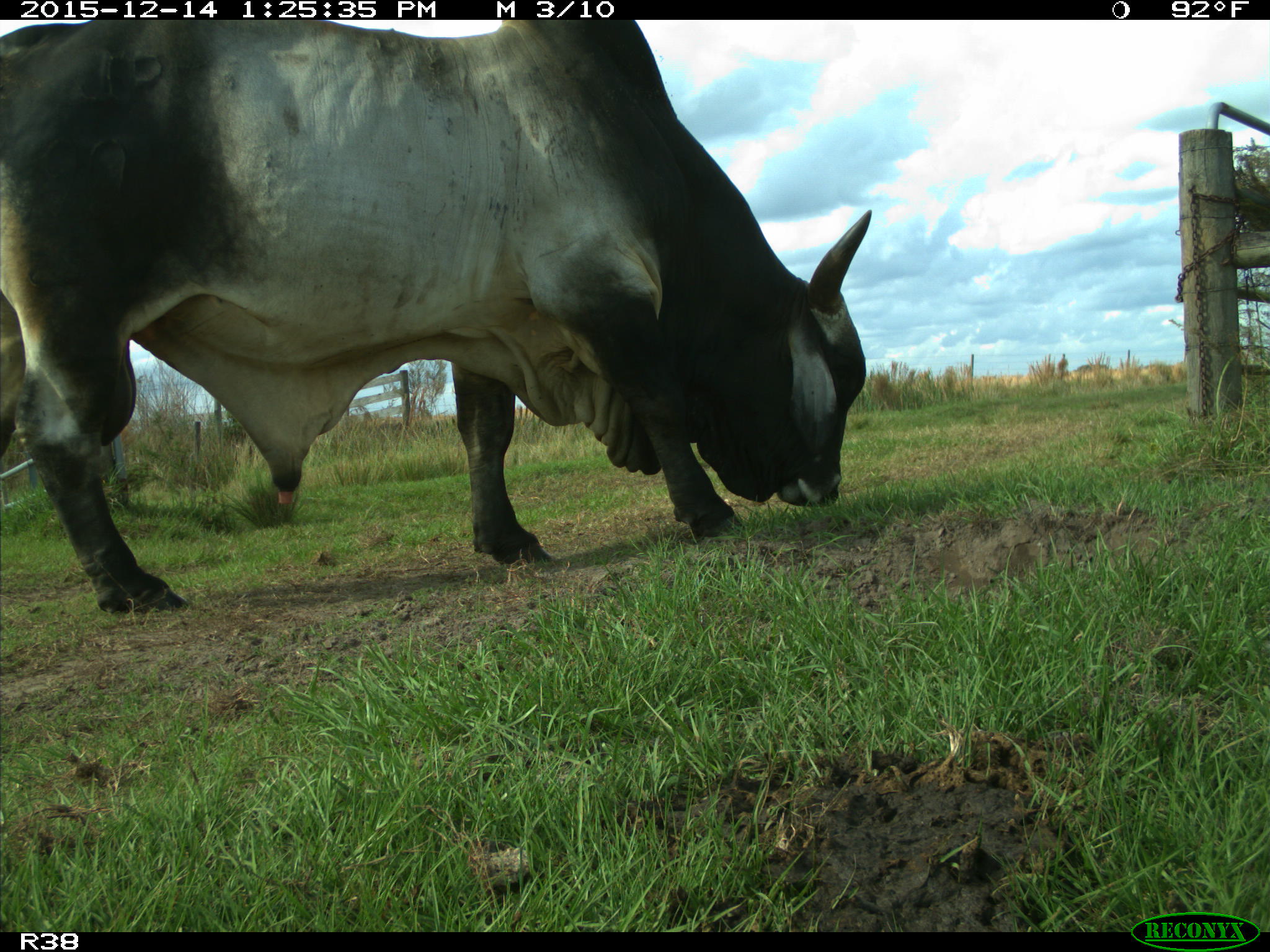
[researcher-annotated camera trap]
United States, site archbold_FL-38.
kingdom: Animalia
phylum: Chordata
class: Mammalia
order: Artiodactyla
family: Bovidae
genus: Bos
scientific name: Bos taurus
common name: domestic cow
Bos taurus (domestic cow).